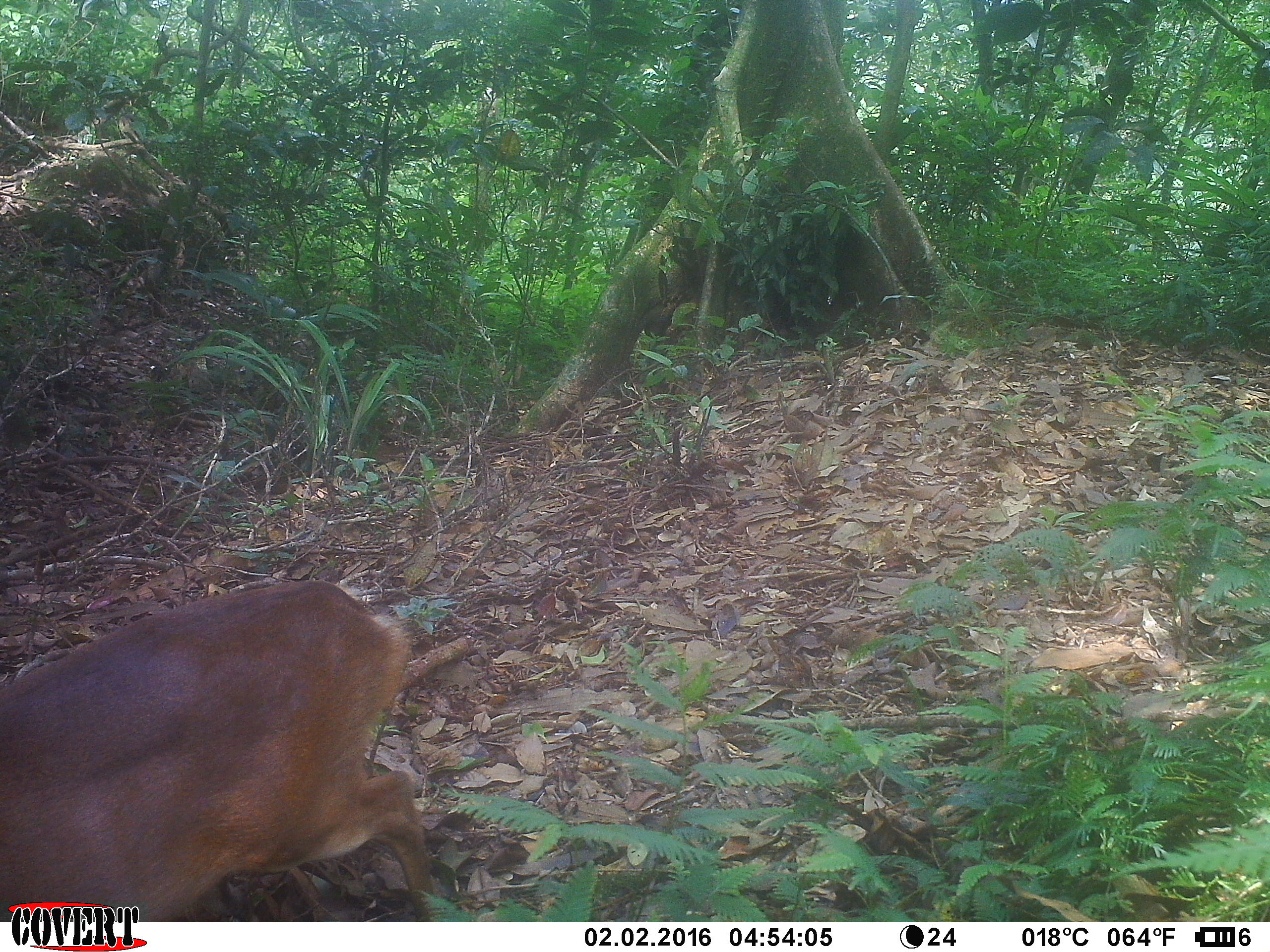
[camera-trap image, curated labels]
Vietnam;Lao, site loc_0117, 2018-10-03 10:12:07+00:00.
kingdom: Animalia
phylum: Chordata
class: Mammalia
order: Artiodactyla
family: Cervidae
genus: Muntiacus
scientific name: Muntiacus vuquangensis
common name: large-antlered muntjac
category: large antlered muntjac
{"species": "large antlered muntjac (large-antlered muntjac) (Muntiacus vuquangensis)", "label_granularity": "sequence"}